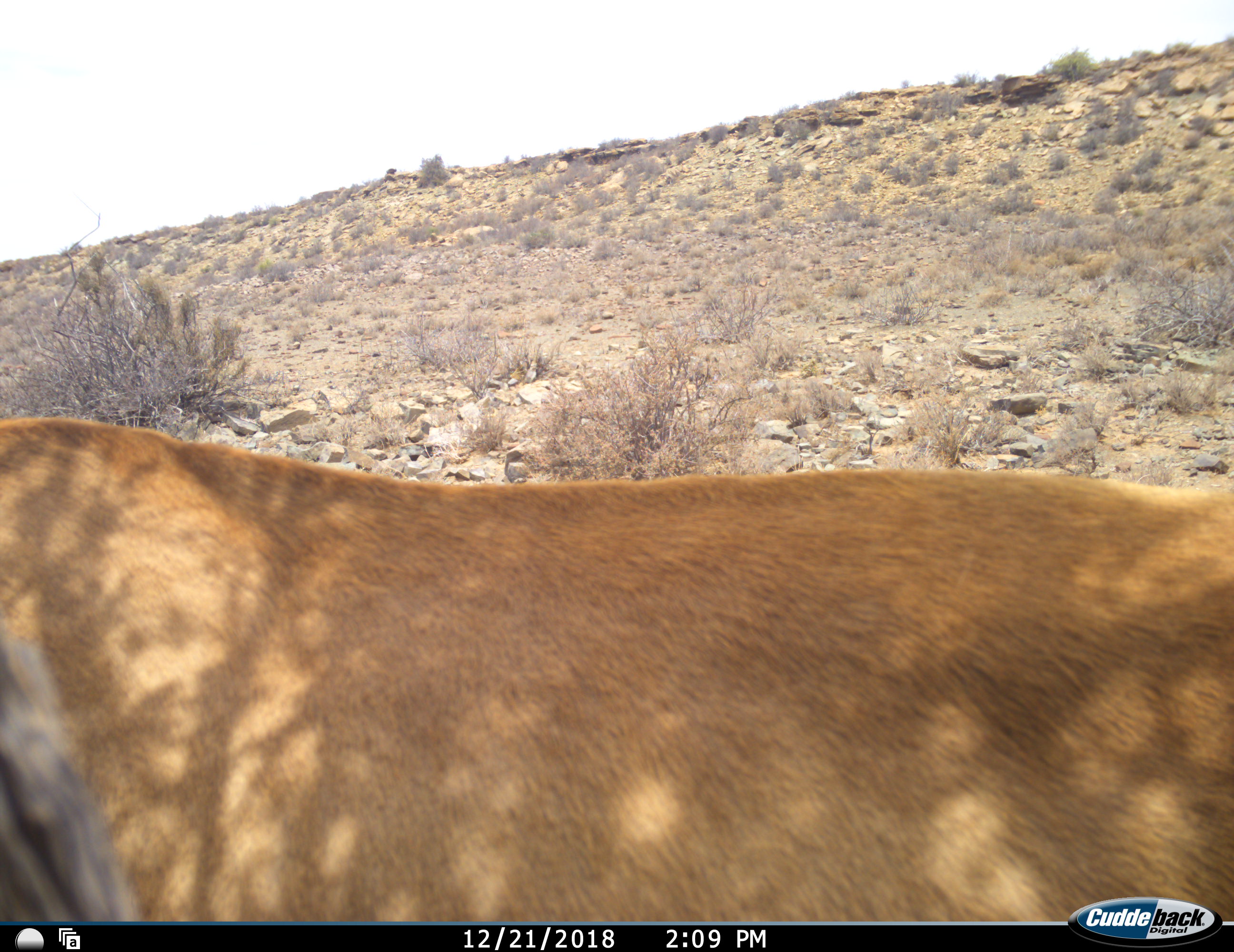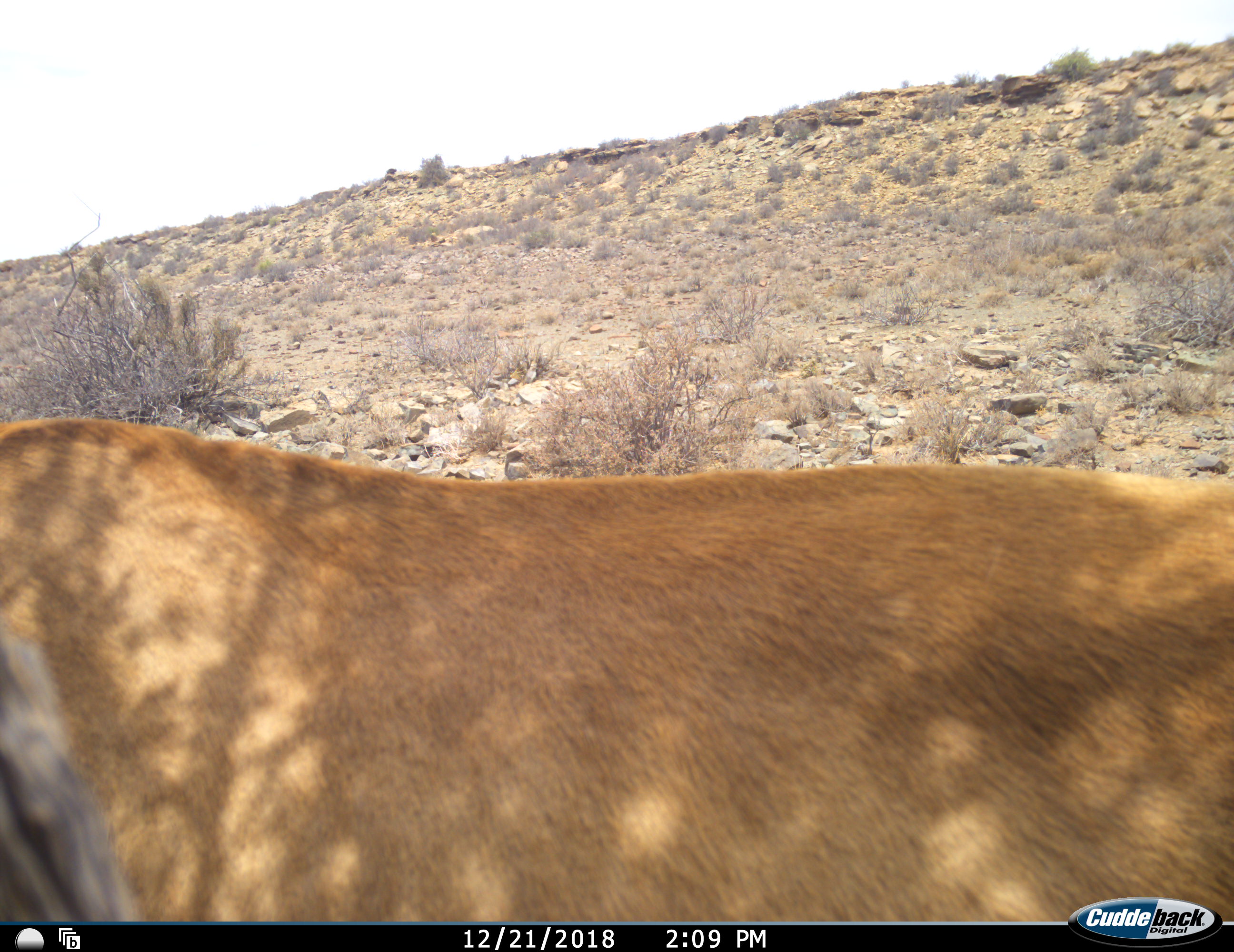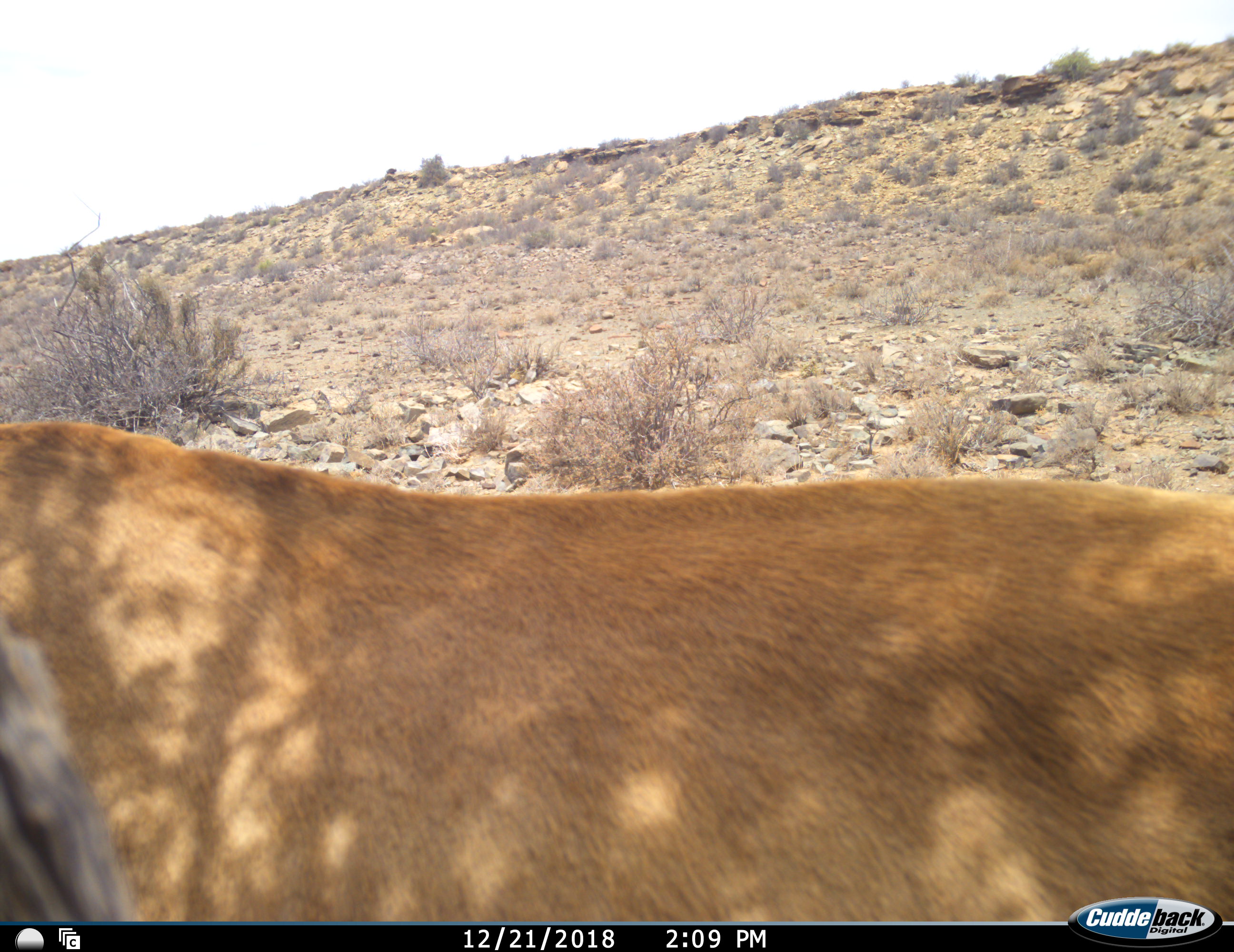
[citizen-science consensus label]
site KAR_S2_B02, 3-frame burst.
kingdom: Animalia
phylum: Chordata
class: Mammalia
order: Artiodactyla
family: Bovidae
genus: Alcelaphus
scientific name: Alcelaphus buselaphus caama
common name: red hartebeest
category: hartebeestred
Hartebeestred (red hartebeest) (Alcelaphus buselaphus caama), count 1. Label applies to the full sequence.